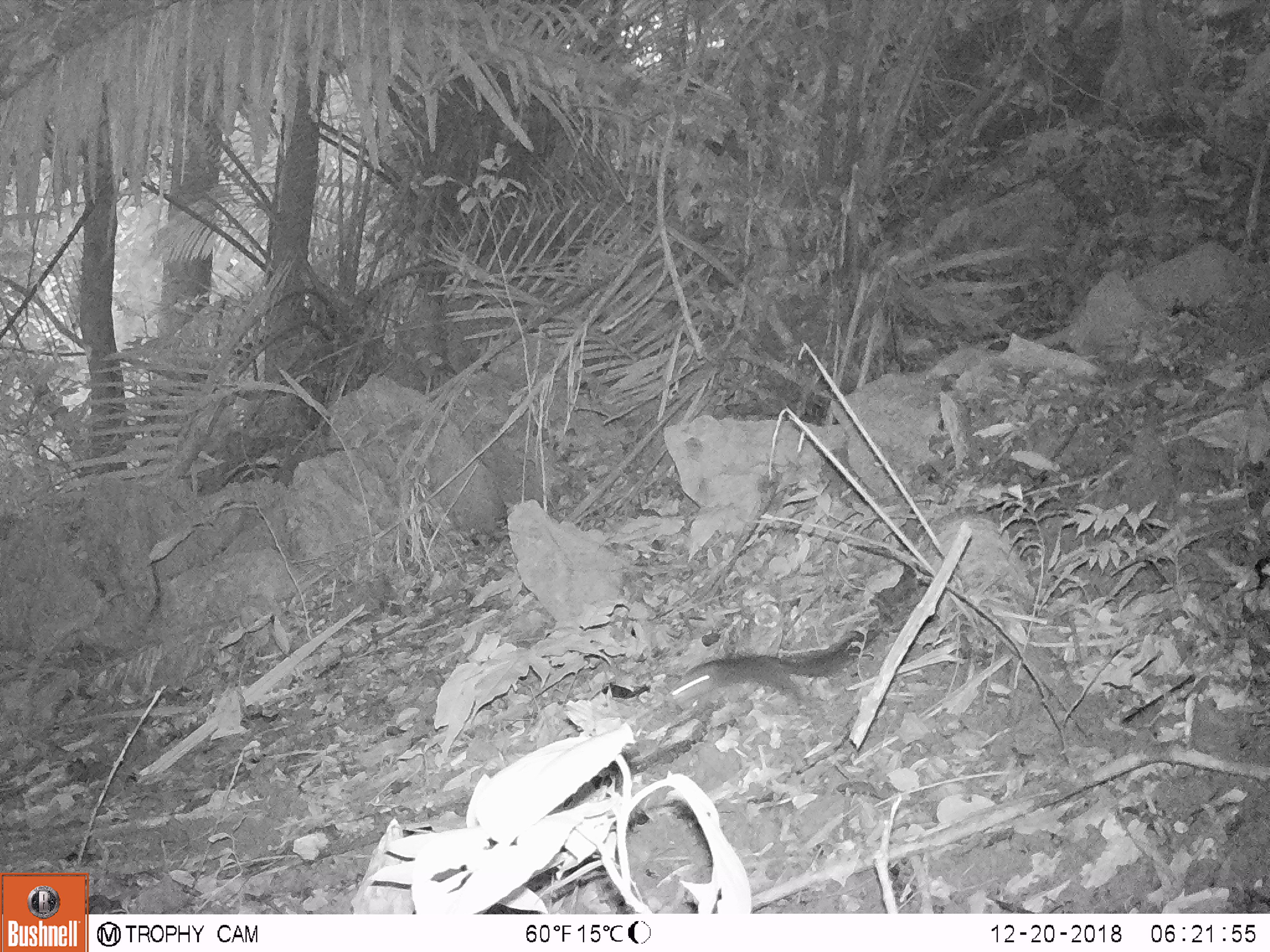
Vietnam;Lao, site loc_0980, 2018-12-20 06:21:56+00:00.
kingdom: Animalia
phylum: Chordata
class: Mammalia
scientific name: Mammalia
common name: mammal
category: unidentified small mammal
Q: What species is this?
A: Unidentified small mammal (mammal) (Mammalia).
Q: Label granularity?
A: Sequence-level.